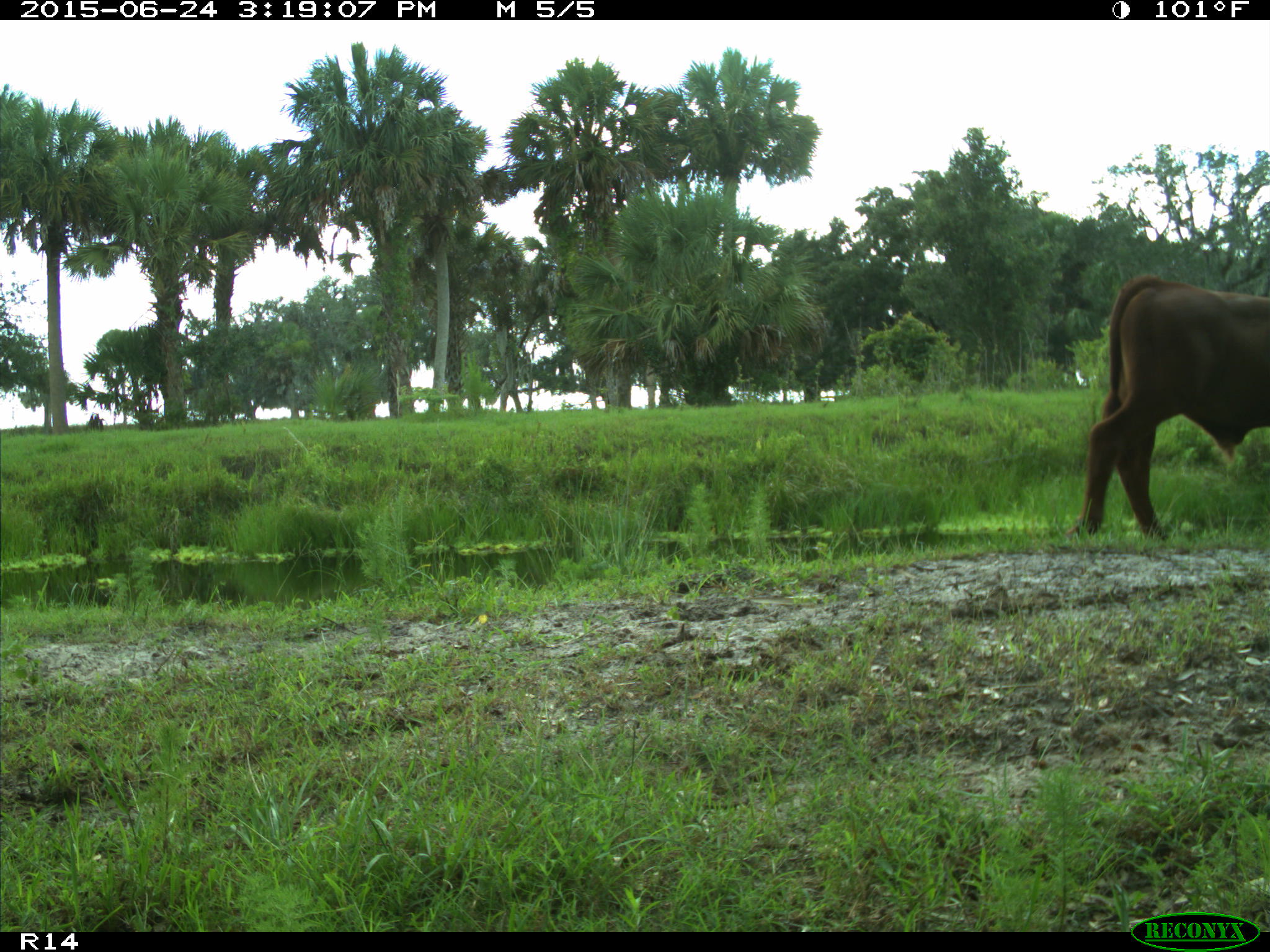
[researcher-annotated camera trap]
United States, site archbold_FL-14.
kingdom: Animalia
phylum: Chordata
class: Mammalia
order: Artiodactyla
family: Bovidae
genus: Bos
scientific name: Bos taurus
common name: domestic cow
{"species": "Bos taurus (domestic cow)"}